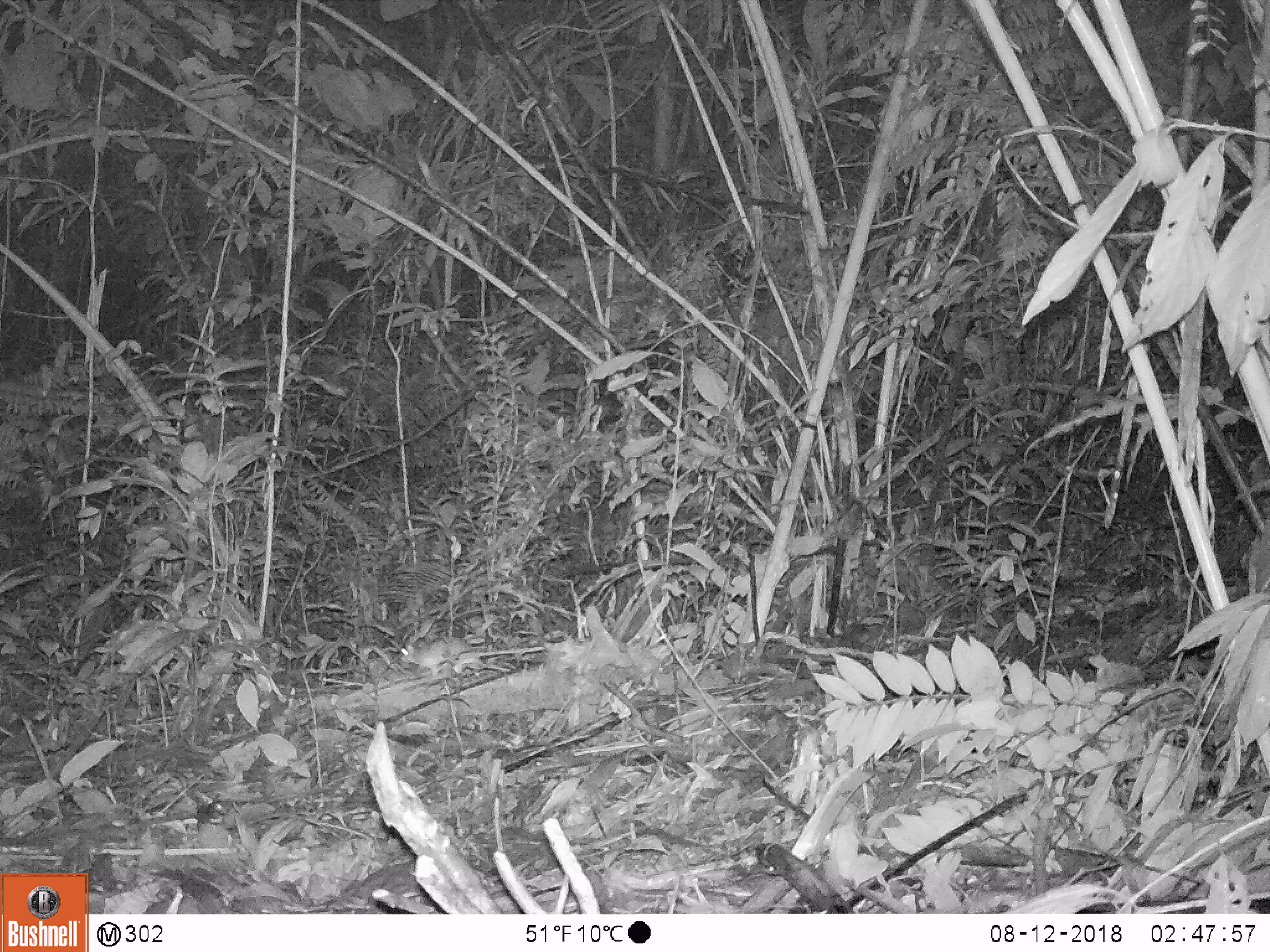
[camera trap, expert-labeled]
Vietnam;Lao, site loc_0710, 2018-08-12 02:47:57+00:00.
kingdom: Animalia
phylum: Chordata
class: Mammalia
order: Rodentia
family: Muridae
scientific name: Muridae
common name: old-world mice and rats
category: unidentified murid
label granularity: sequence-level